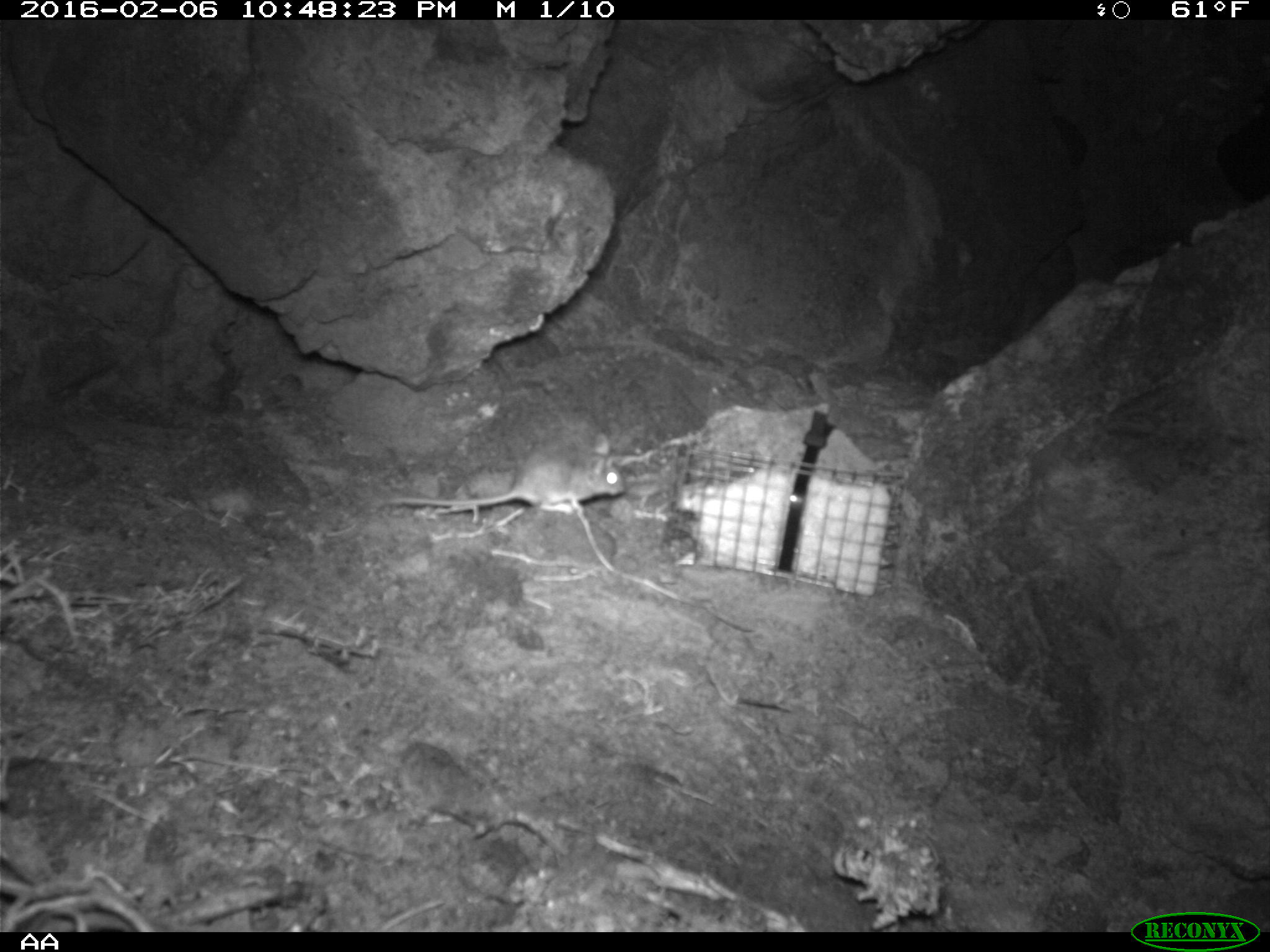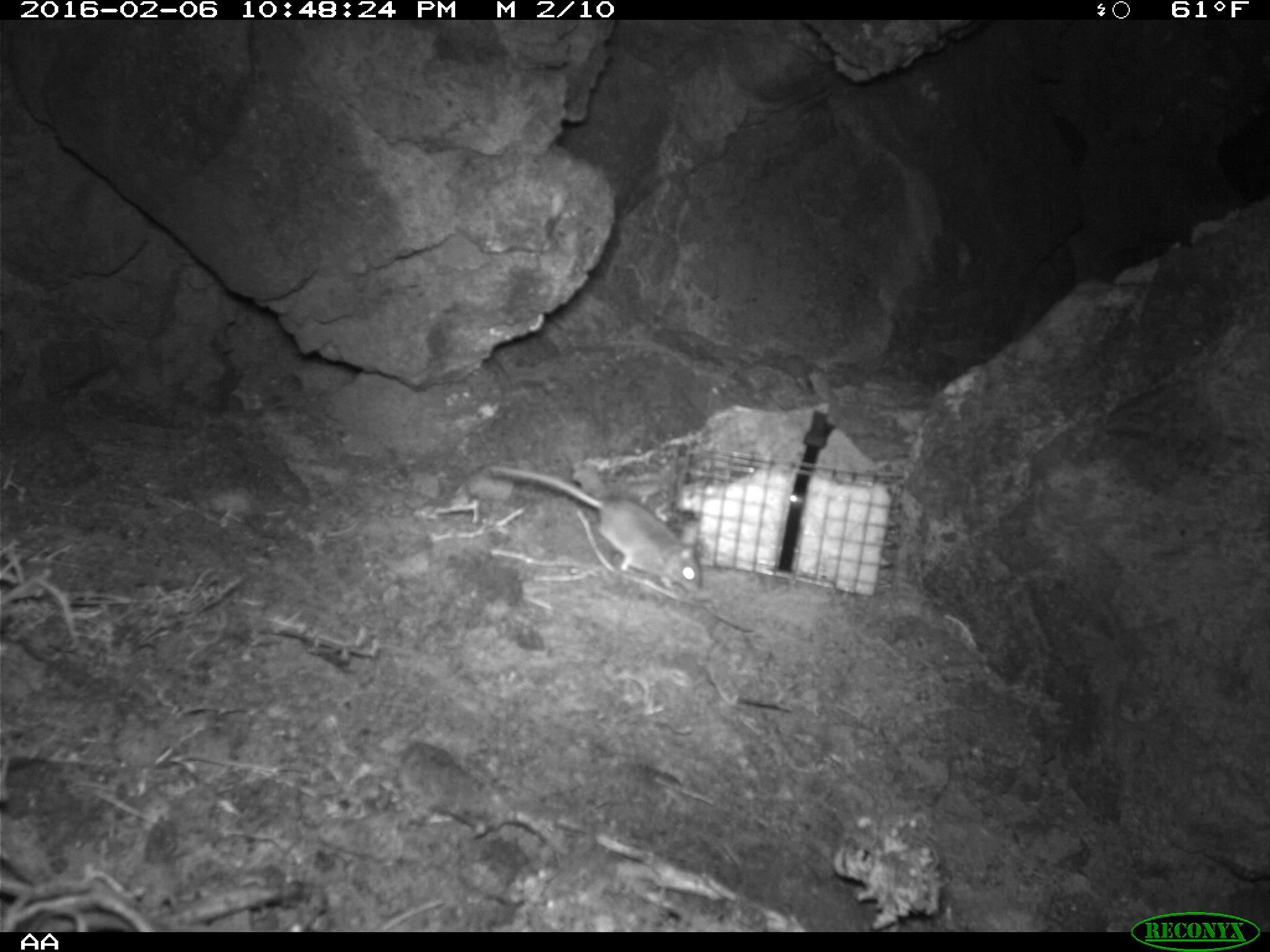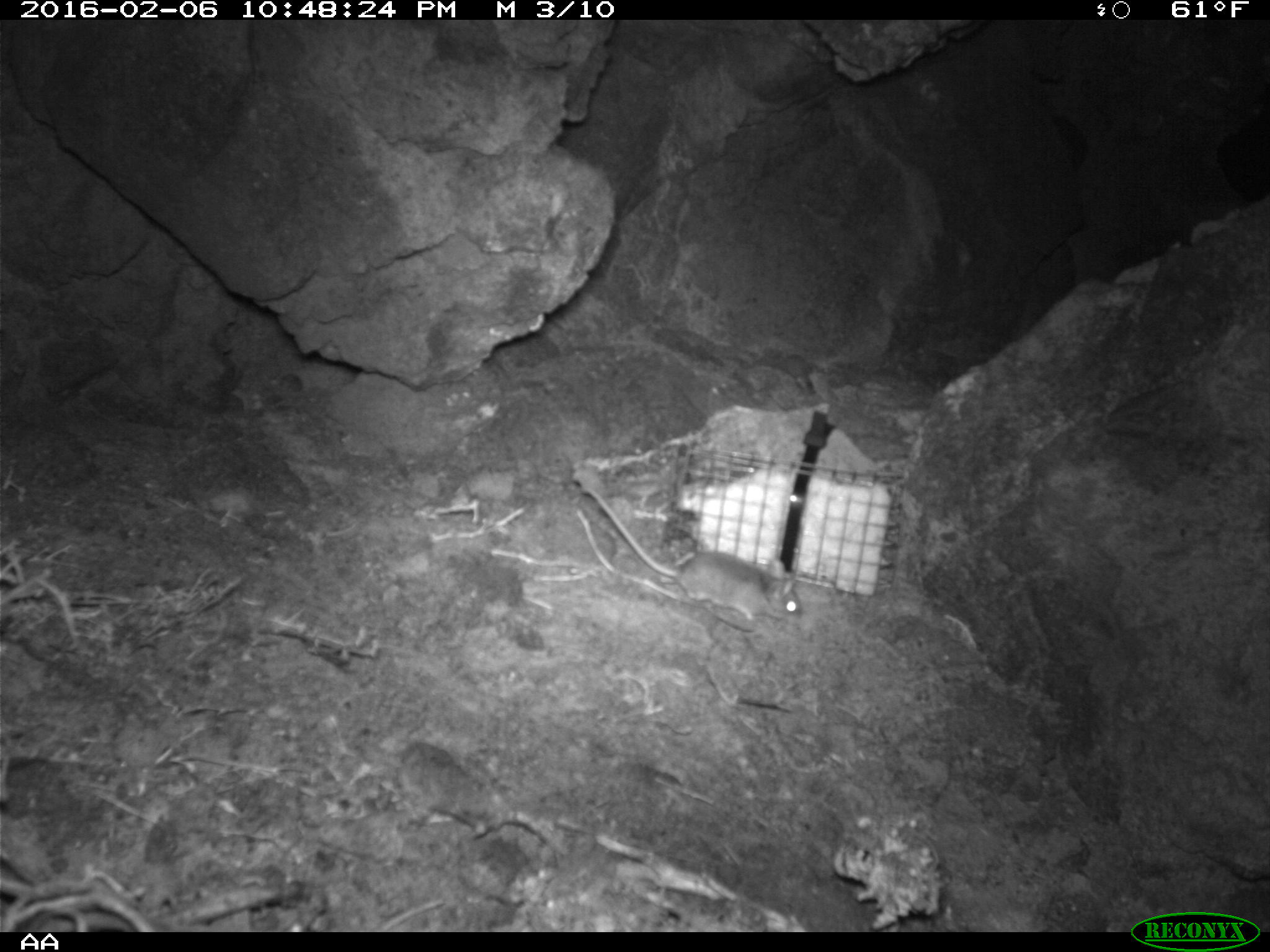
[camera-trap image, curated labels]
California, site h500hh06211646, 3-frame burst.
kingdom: Animalia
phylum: Chordata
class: Mammalia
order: Rodentia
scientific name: Rodentia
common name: rodent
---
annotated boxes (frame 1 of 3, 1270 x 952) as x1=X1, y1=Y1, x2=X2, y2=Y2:
rodent: x1=384, y1=430, x2=628, y2=513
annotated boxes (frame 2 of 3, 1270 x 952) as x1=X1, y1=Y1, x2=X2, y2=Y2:
rodent: x1=490, y1=465, x2=701, y2=592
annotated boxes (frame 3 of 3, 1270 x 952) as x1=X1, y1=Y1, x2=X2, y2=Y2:
rodent: x1=580, y1=484, x2=805, y2=623